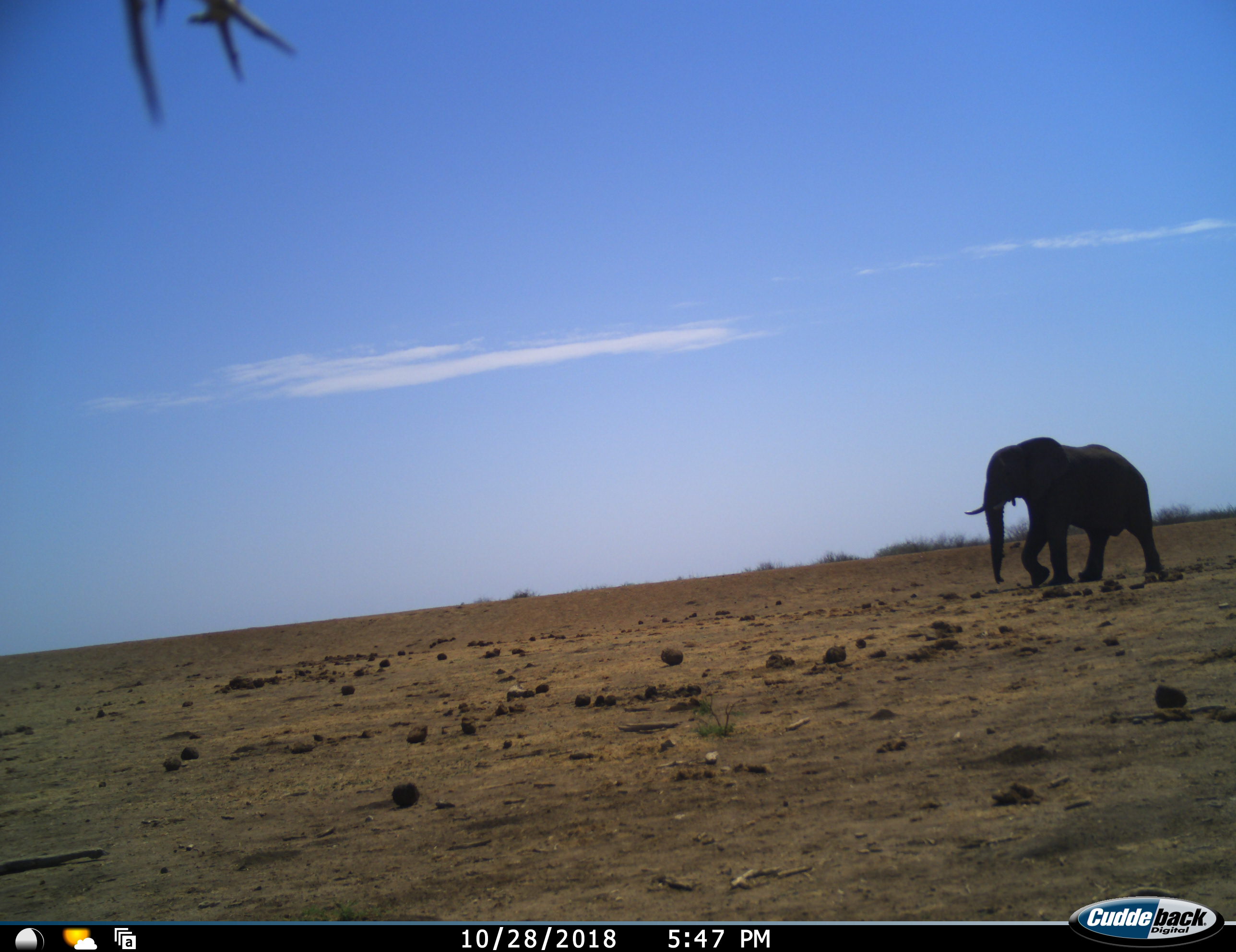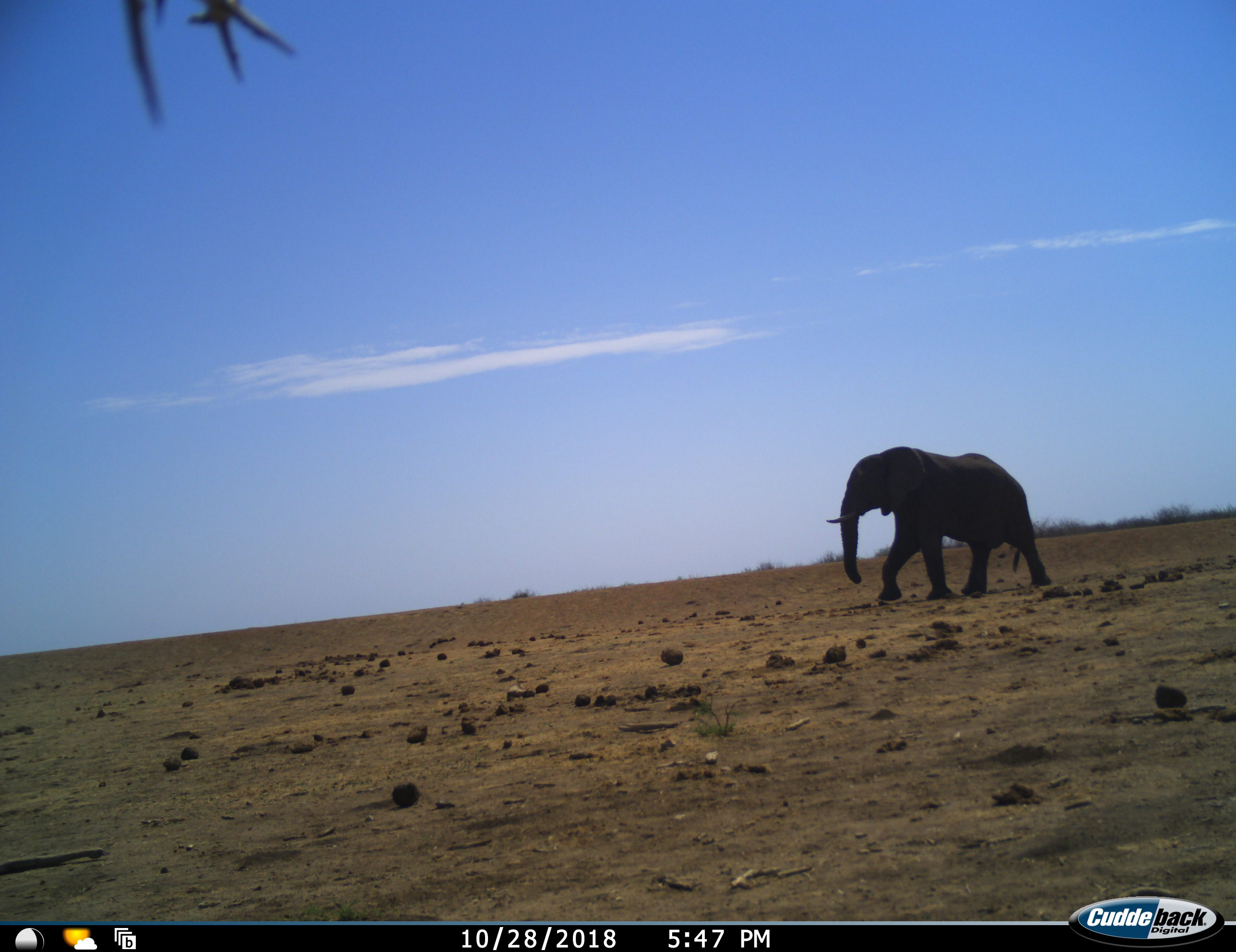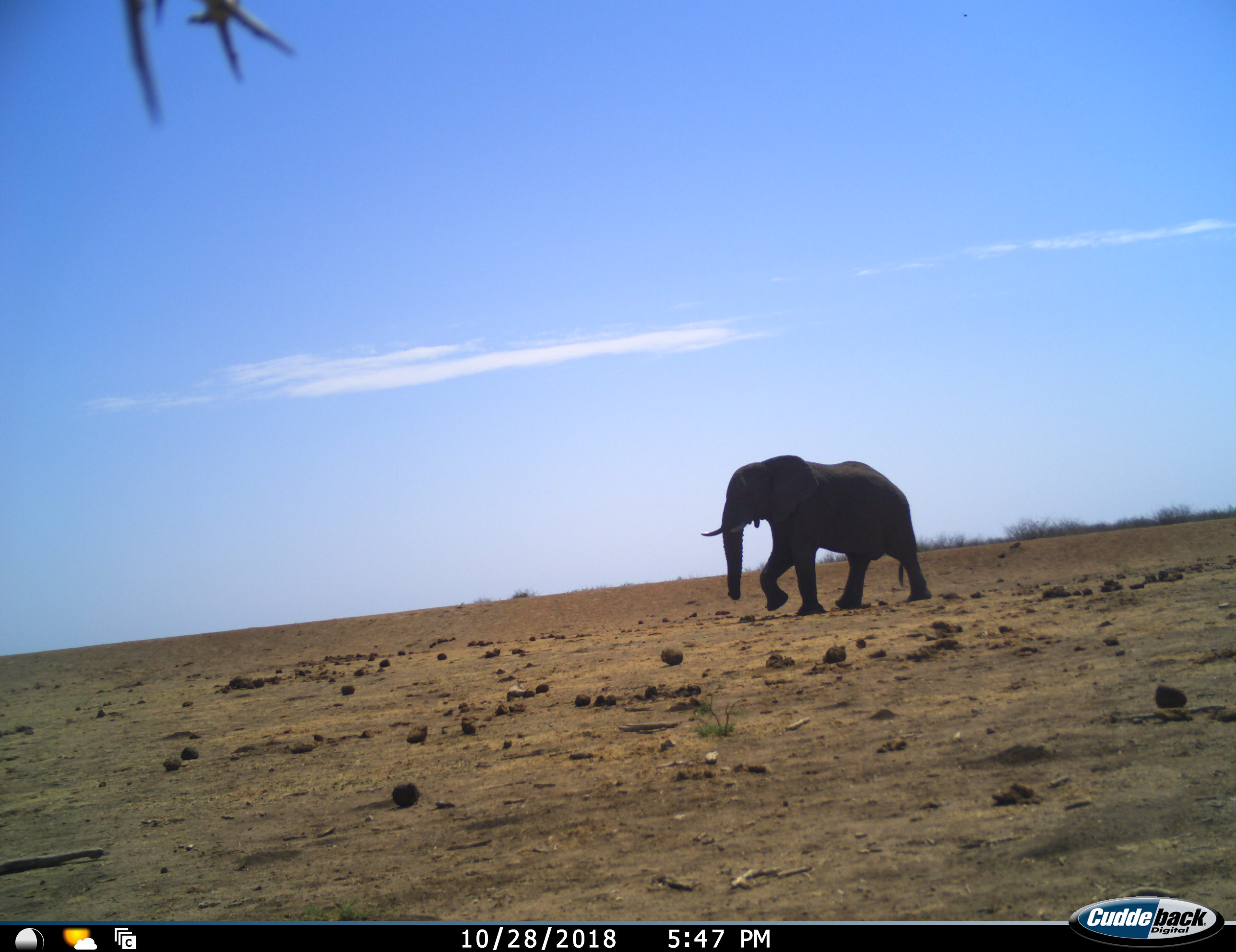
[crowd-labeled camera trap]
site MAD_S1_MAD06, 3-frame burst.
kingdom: Animalia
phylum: Chordata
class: Mammalia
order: Proboscidea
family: Elephantidae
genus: Loxodonta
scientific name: Loxodonta africana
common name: african bush elephant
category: elephant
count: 1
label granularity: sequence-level